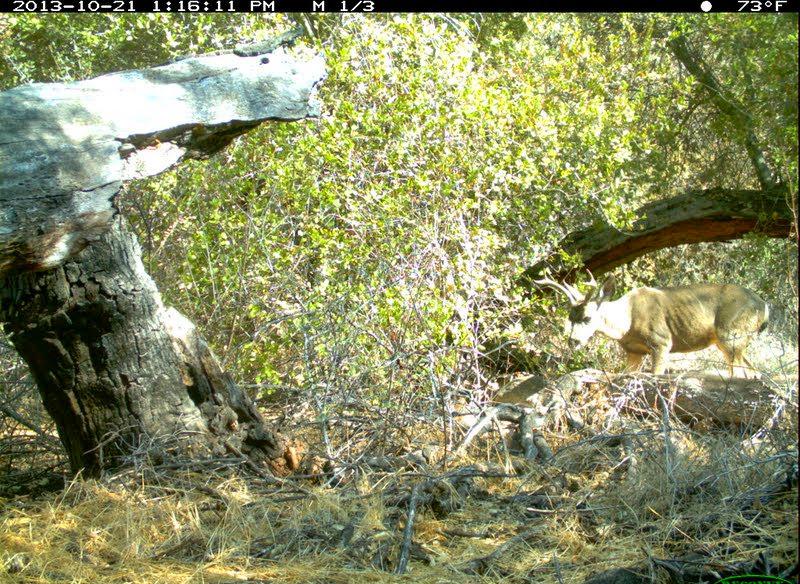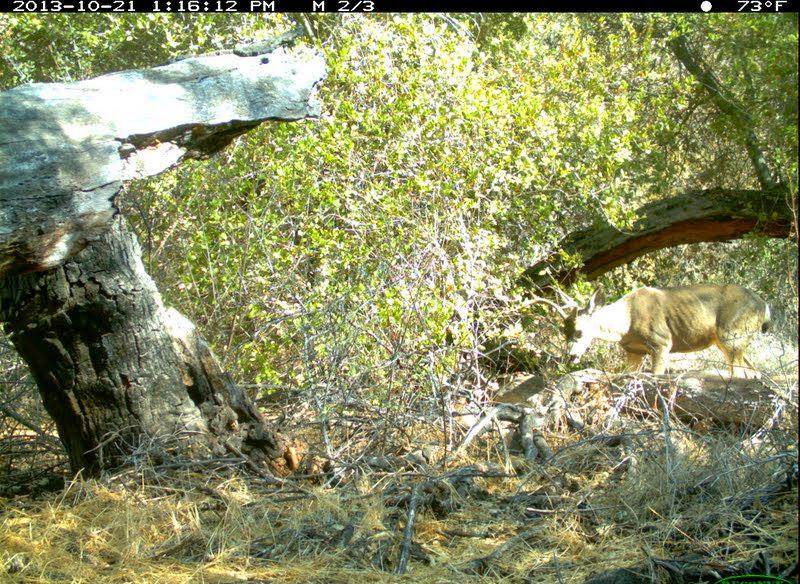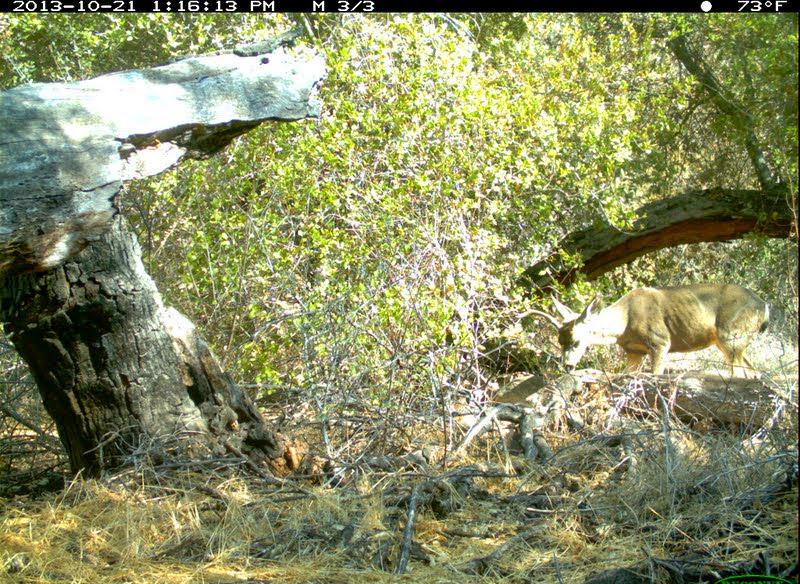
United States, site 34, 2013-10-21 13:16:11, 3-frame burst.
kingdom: Animalia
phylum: Chordata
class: Mammalia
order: Artiodactyla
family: Cervidae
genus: Odocoileus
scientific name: Odocoileus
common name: deer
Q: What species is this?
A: Deer (Odocoileus).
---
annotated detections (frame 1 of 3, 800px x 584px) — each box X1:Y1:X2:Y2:
deer: 529:267:772:392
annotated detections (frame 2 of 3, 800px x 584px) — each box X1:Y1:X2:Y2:
deer: 510:282:772:384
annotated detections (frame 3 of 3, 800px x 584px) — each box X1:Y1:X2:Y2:
deer: 513:283:772:392